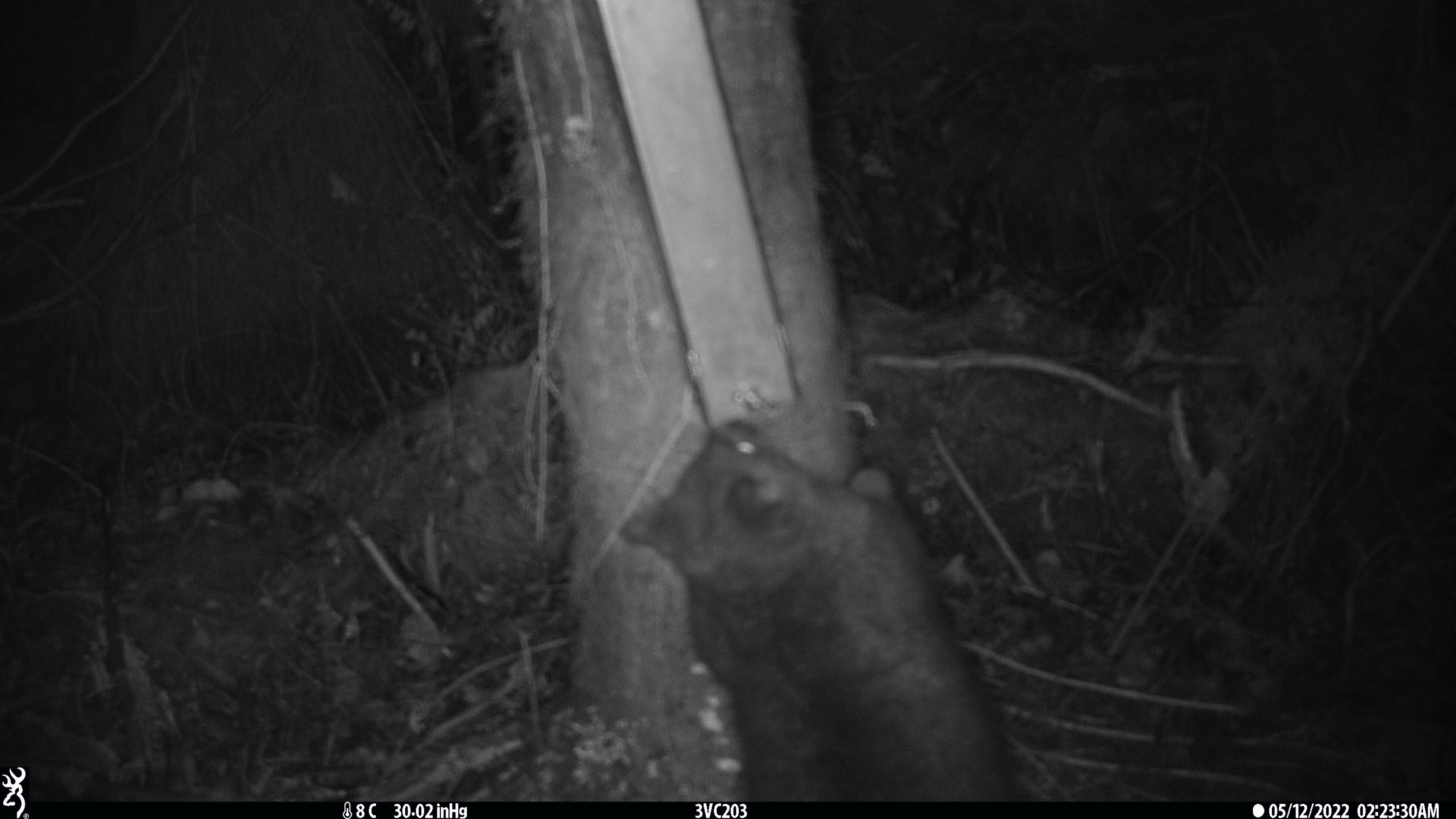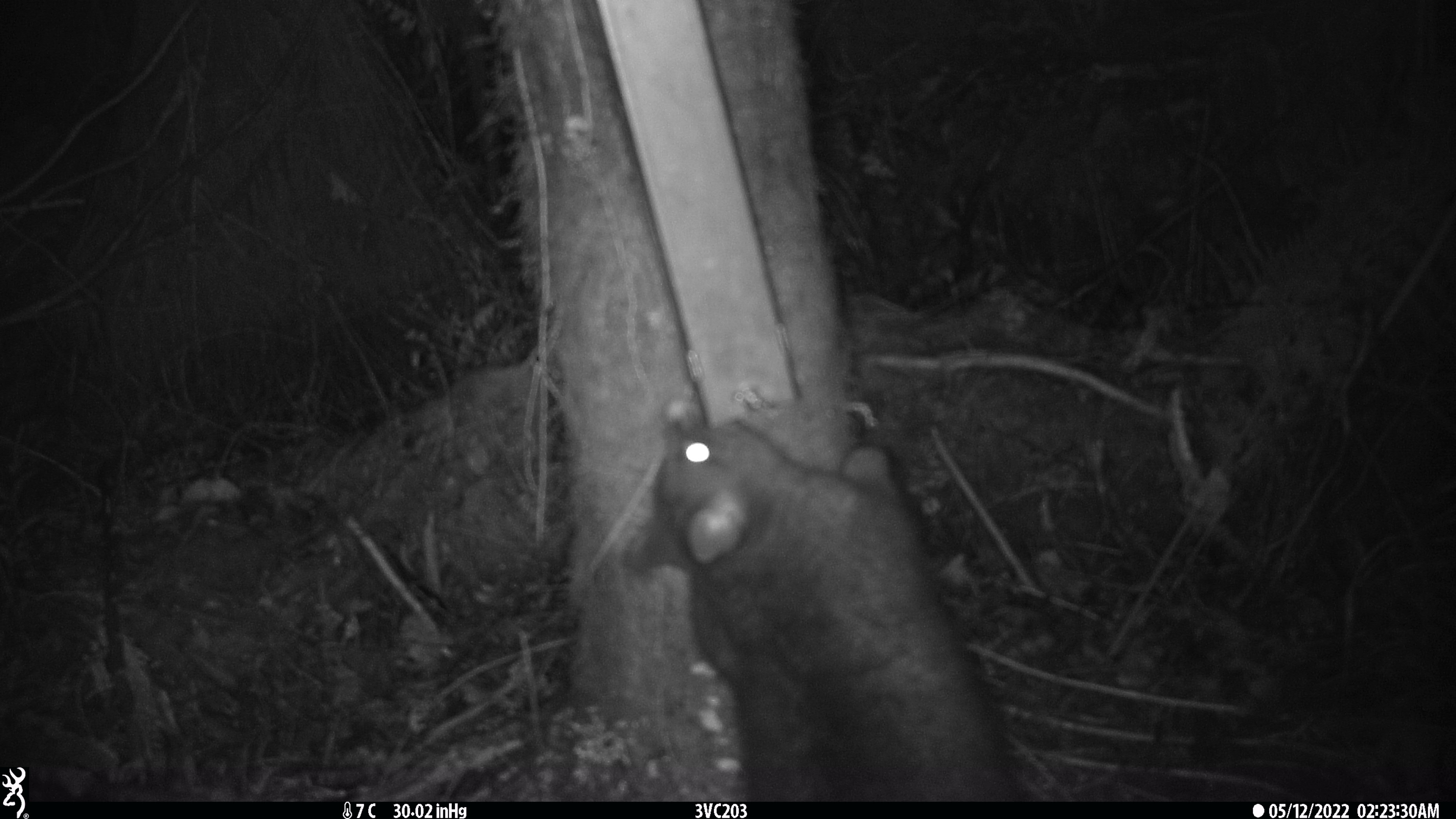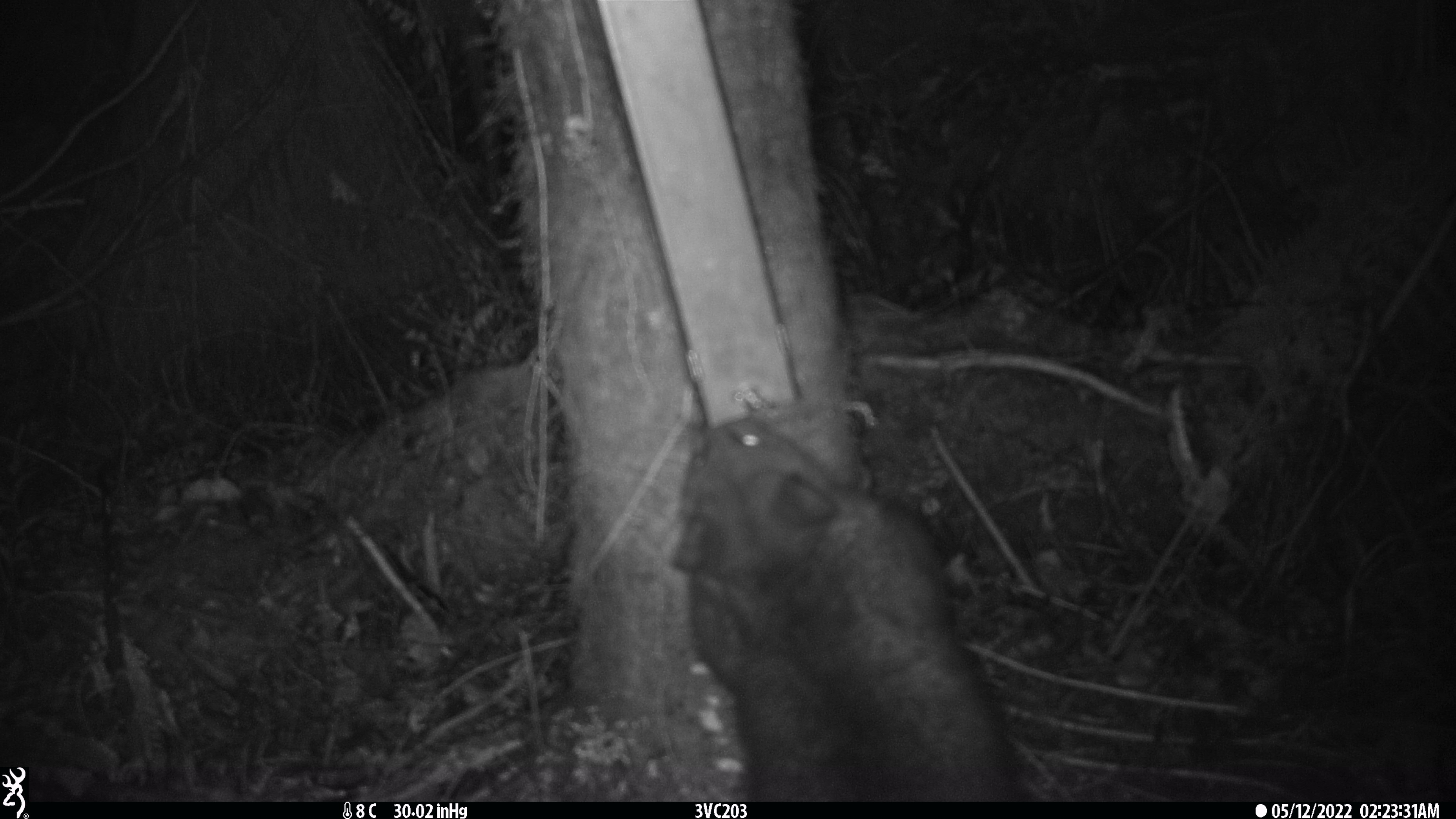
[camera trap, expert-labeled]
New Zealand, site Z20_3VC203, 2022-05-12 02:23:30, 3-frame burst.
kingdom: Animalia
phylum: Chordata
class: Mammalia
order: Diprotodontia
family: Phalangeridae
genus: Trichosurus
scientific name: Trichosurus vulpecula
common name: common brushtail possum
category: possum